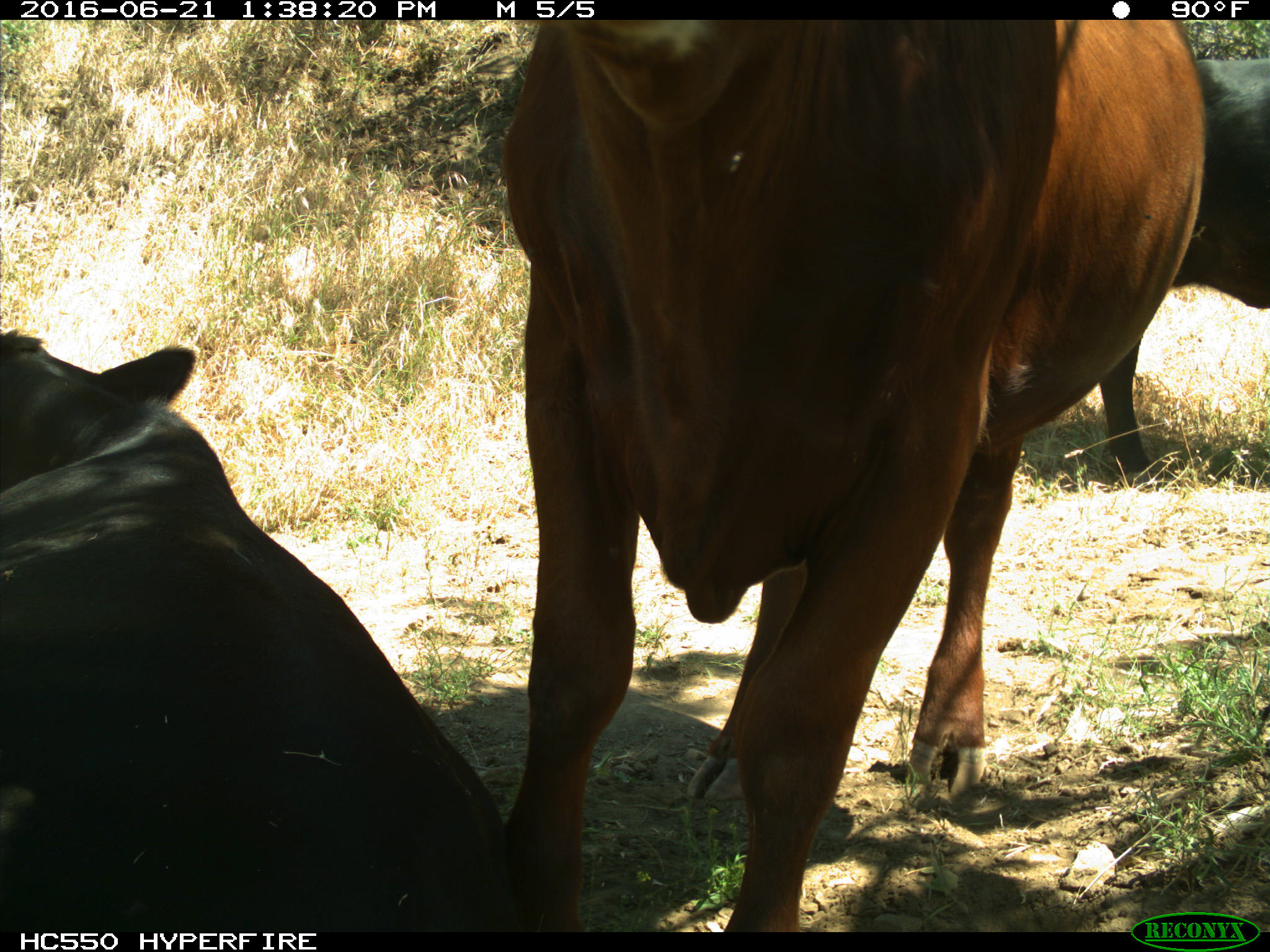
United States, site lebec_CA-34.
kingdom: Animalia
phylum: Chordata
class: Mammalia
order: Artiodactyla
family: Bovidae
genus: Bos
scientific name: Bos taurus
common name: domestic cow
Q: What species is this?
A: Bos taurus (domestic cow).